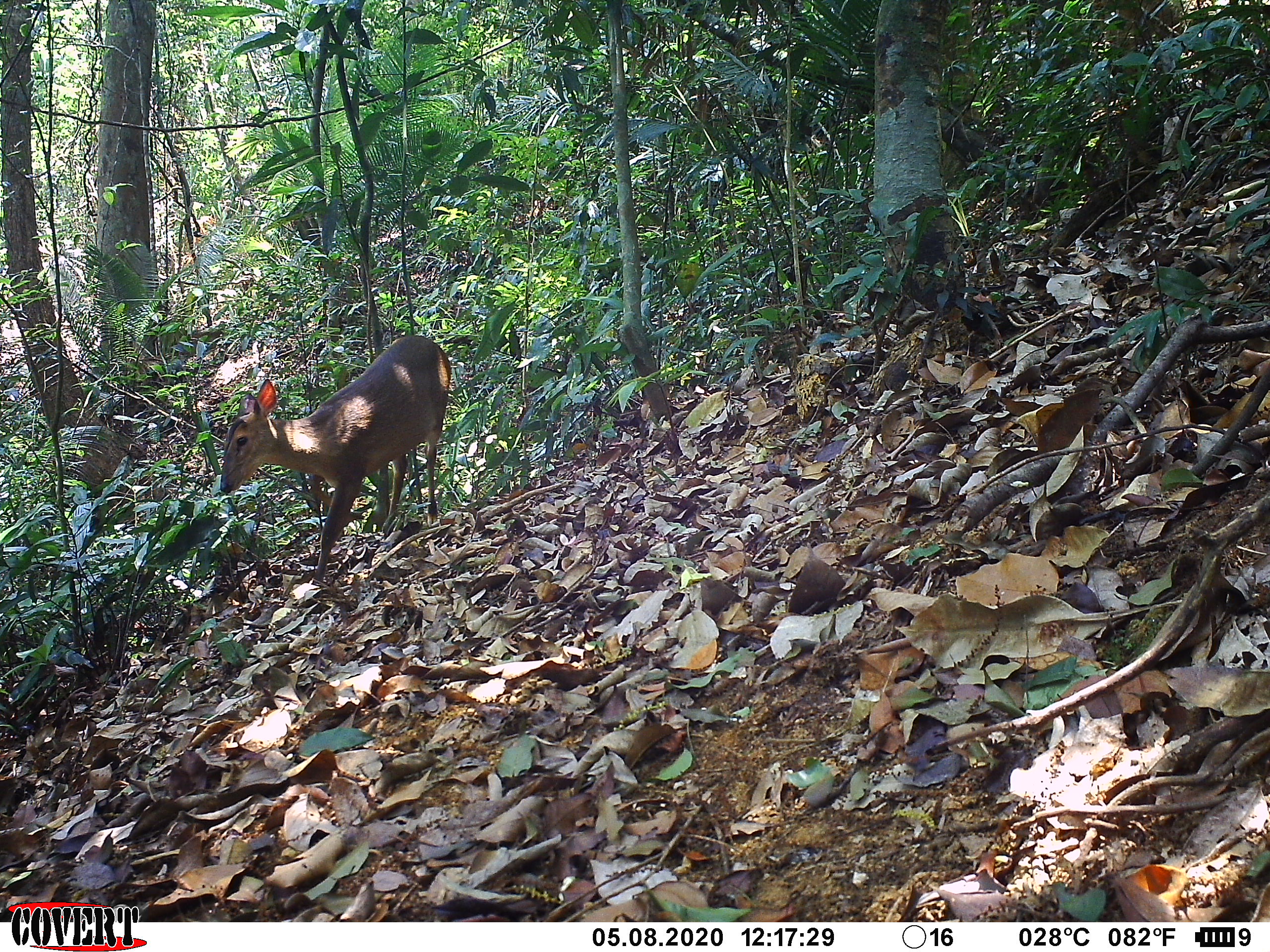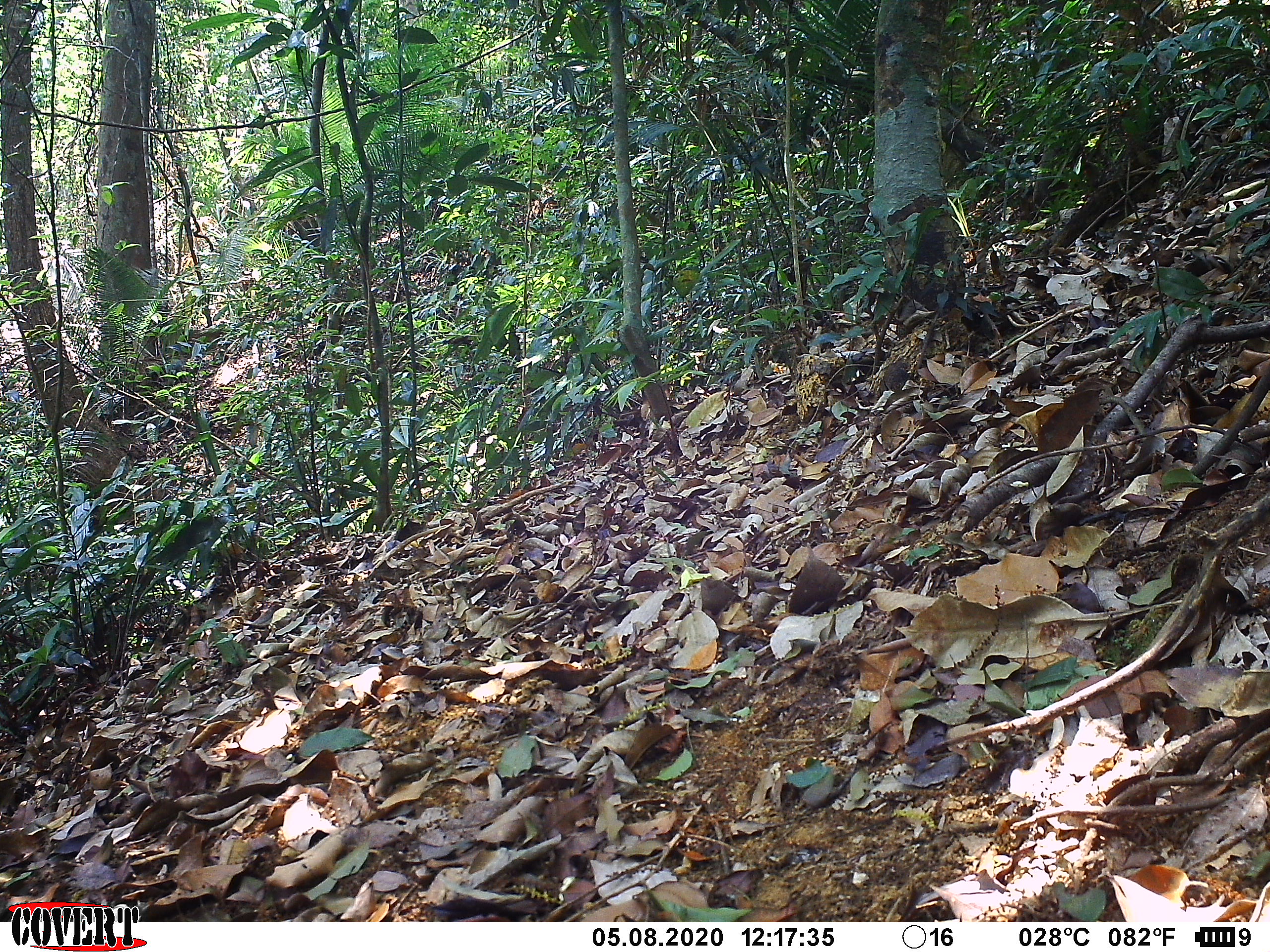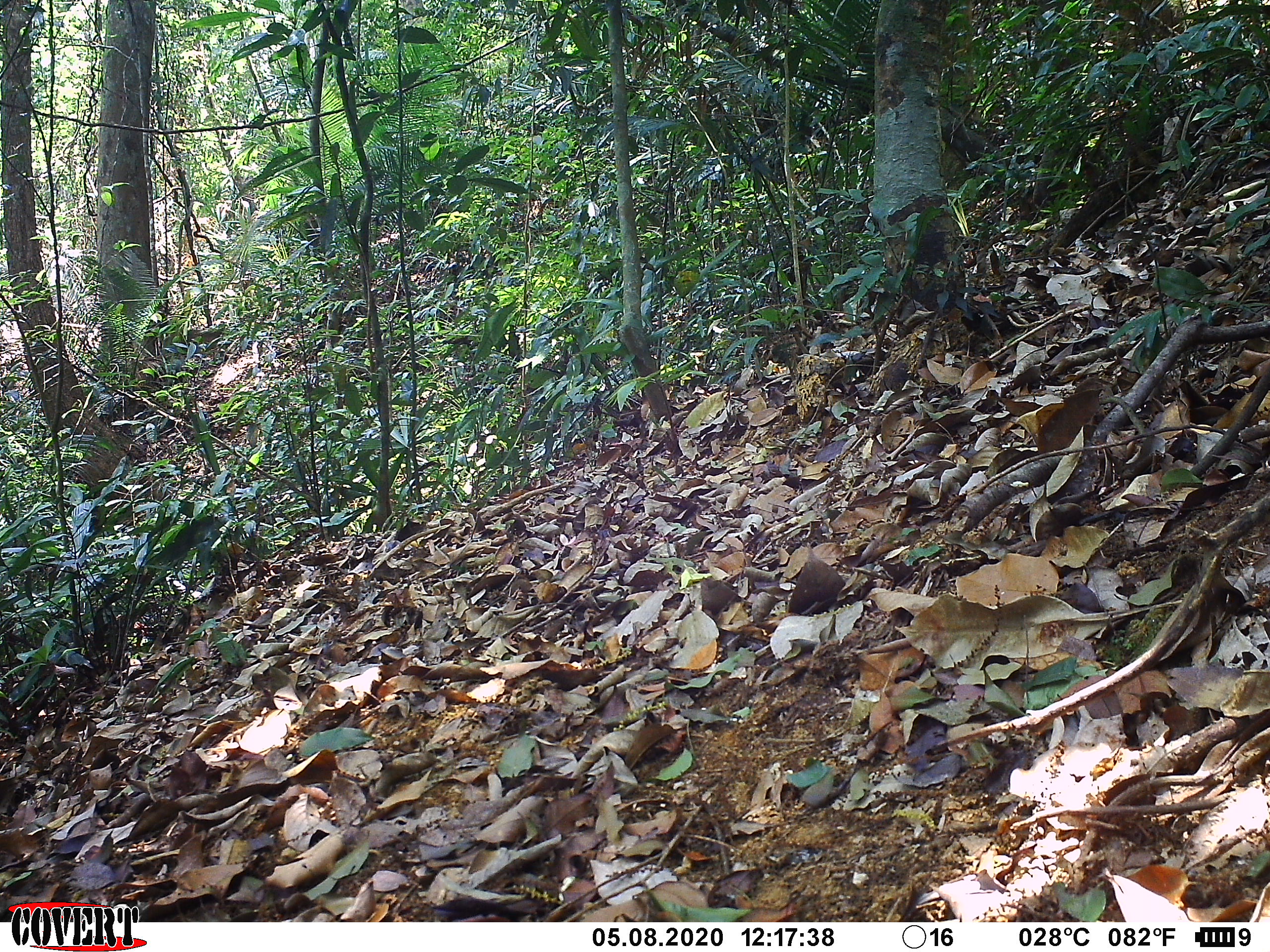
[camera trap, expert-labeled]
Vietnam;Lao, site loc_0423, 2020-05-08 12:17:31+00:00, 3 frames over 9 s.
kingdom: Animalia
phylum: Chordata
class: Mammalia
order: Artiodactyla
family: Cervidae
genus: Muntiacus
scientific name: Muntiacus vuquangensis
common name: large-antlered muntjac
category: large antlered muntjac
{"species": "large antlered muntjac (large-antlered muntjac) (Muntiacus vuquangensis)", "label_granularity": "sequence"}